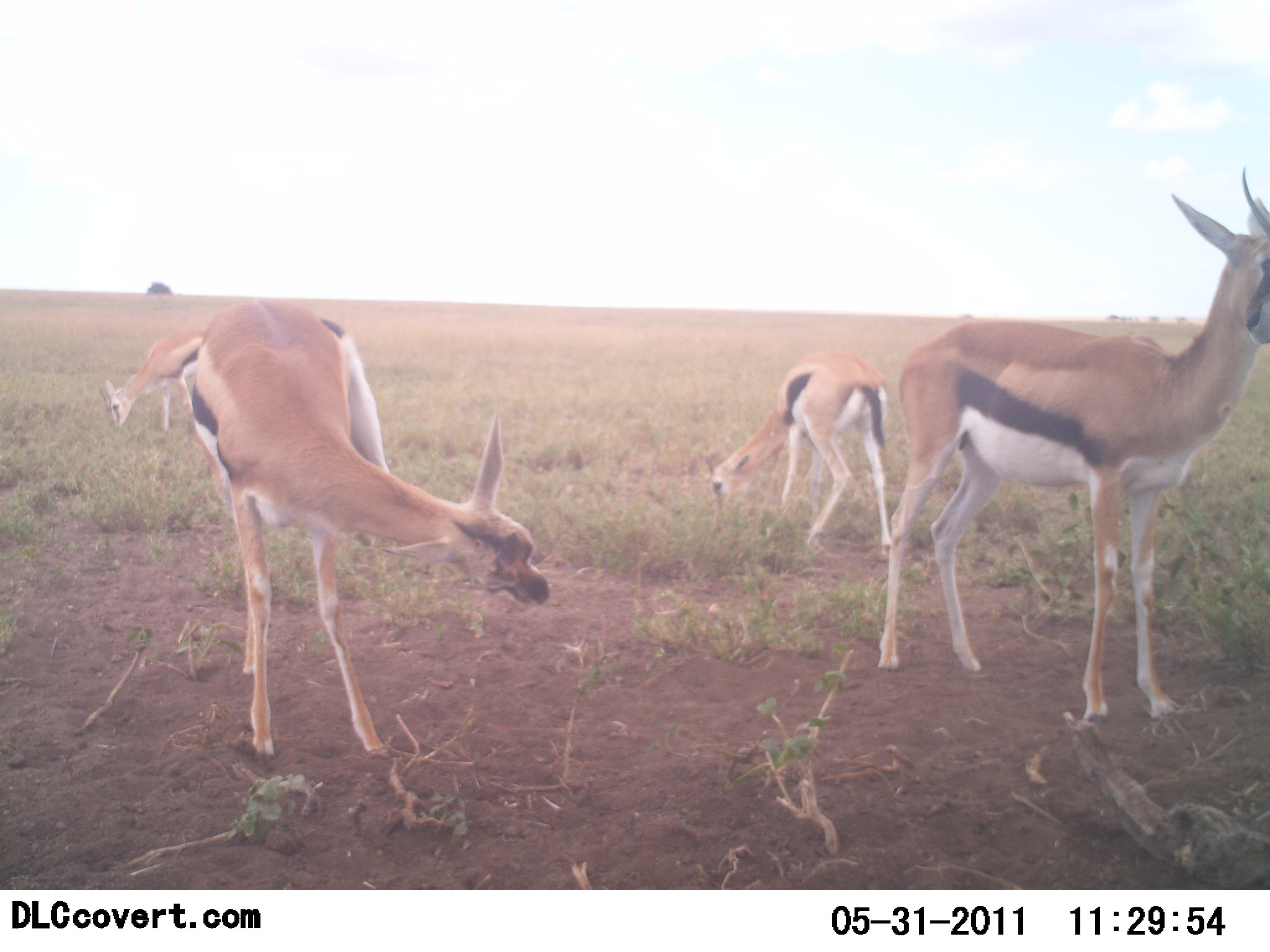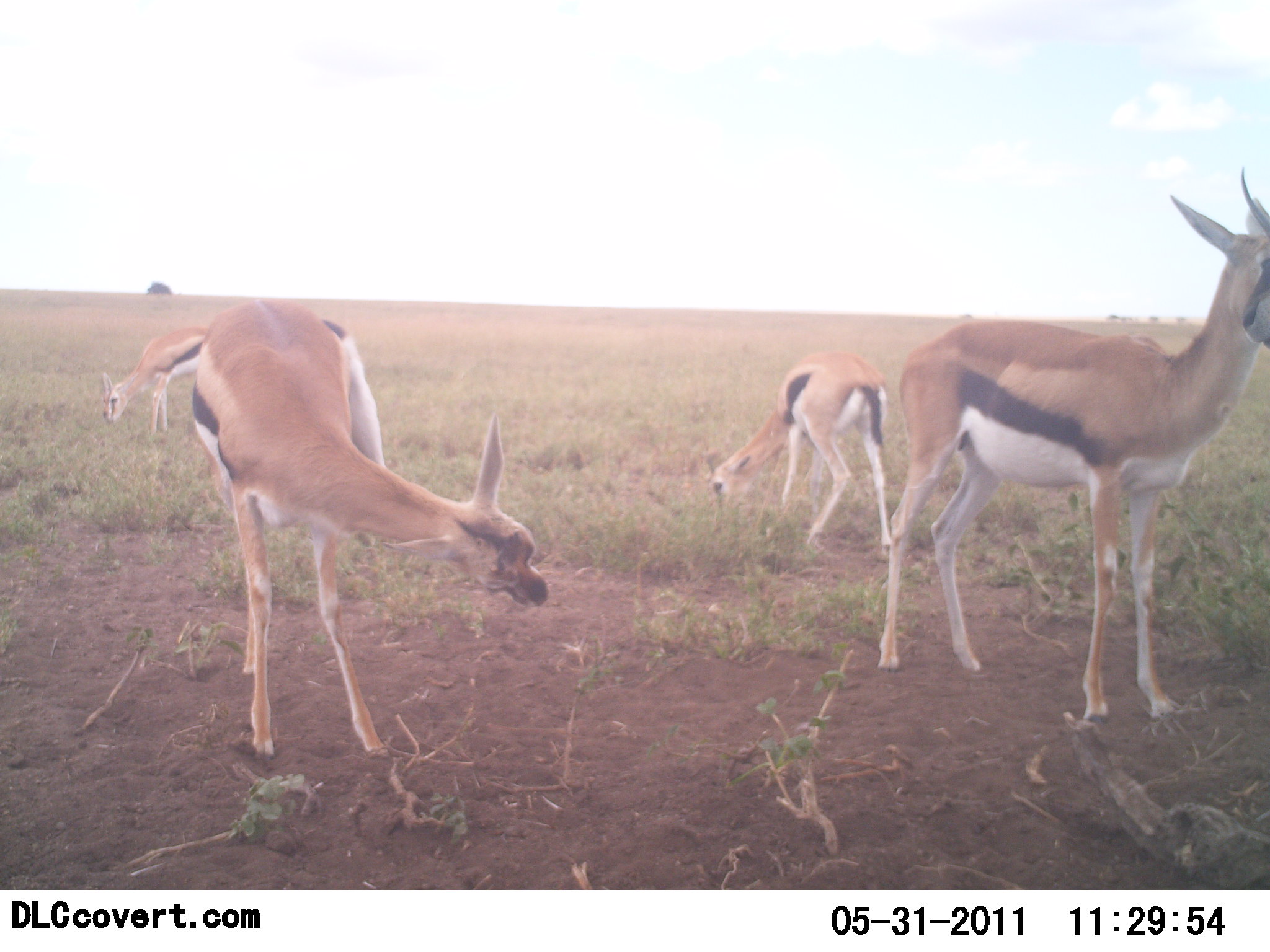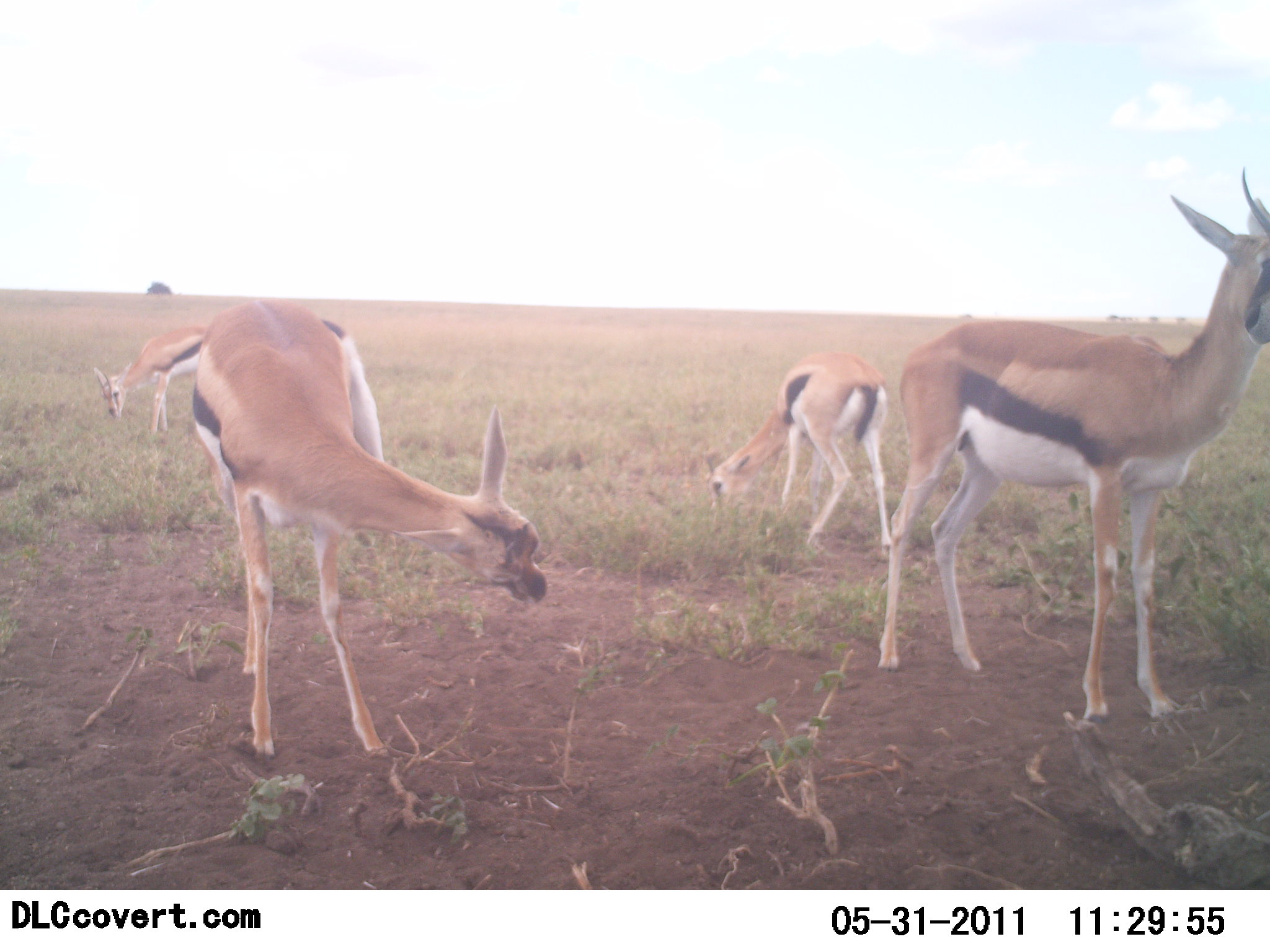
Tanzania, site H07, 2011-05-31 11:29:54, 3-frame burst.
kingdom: Animalia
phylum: Chordata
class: Mammalia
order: Artiodactyla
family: Bovidae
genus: Eudorcas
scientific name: Eudorcas thomsonii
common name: thomson's gazelle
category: gazellethomsons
Gazellethomsons (thomson's gazelle) (Eudorcas thomsonii), count 4. Behavior (volunteer vote fractions): standing 73%, resting 0%, moving 9%, interacting 9%. Young present (vote fraction): 0%. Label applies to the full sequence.